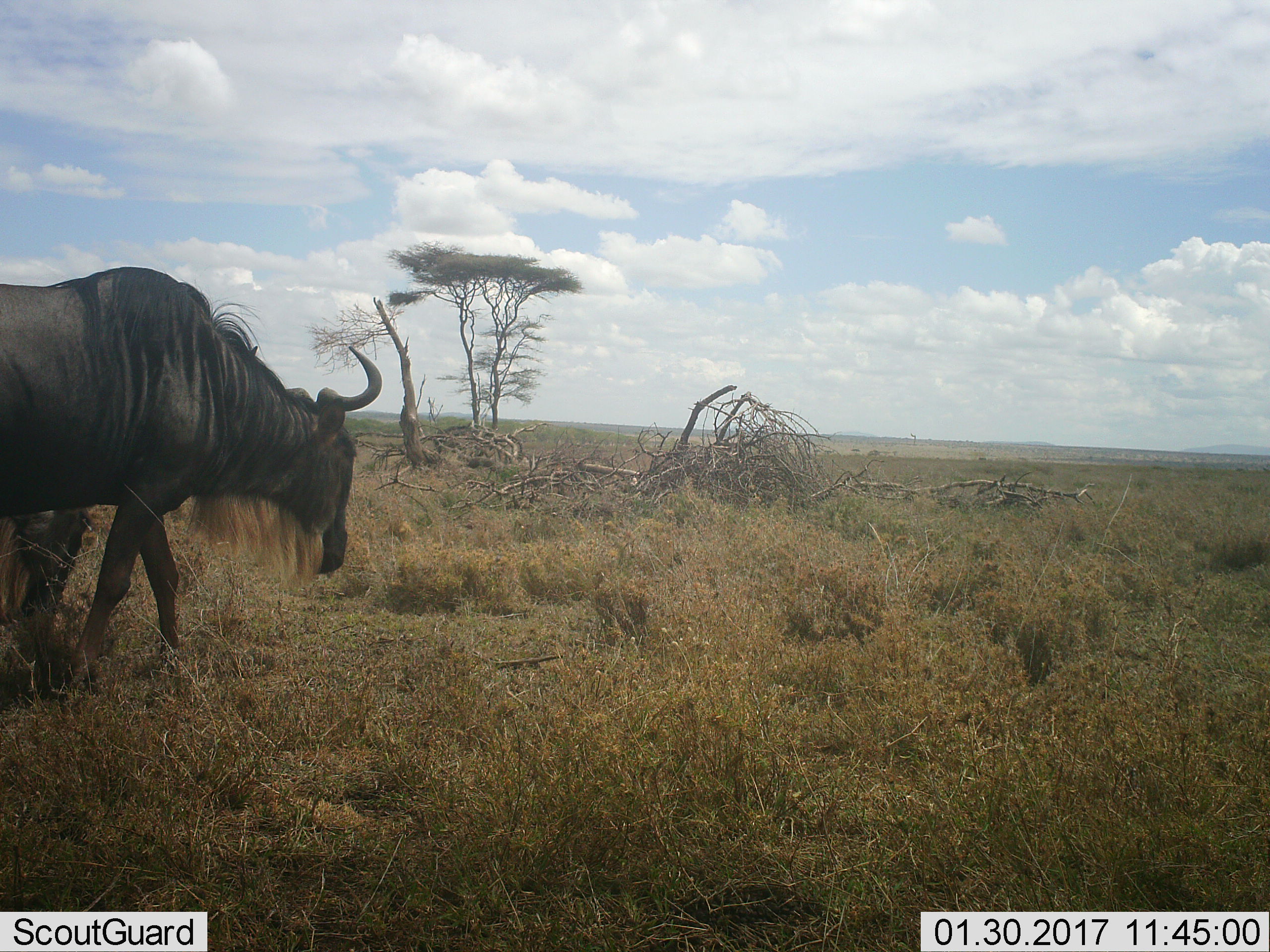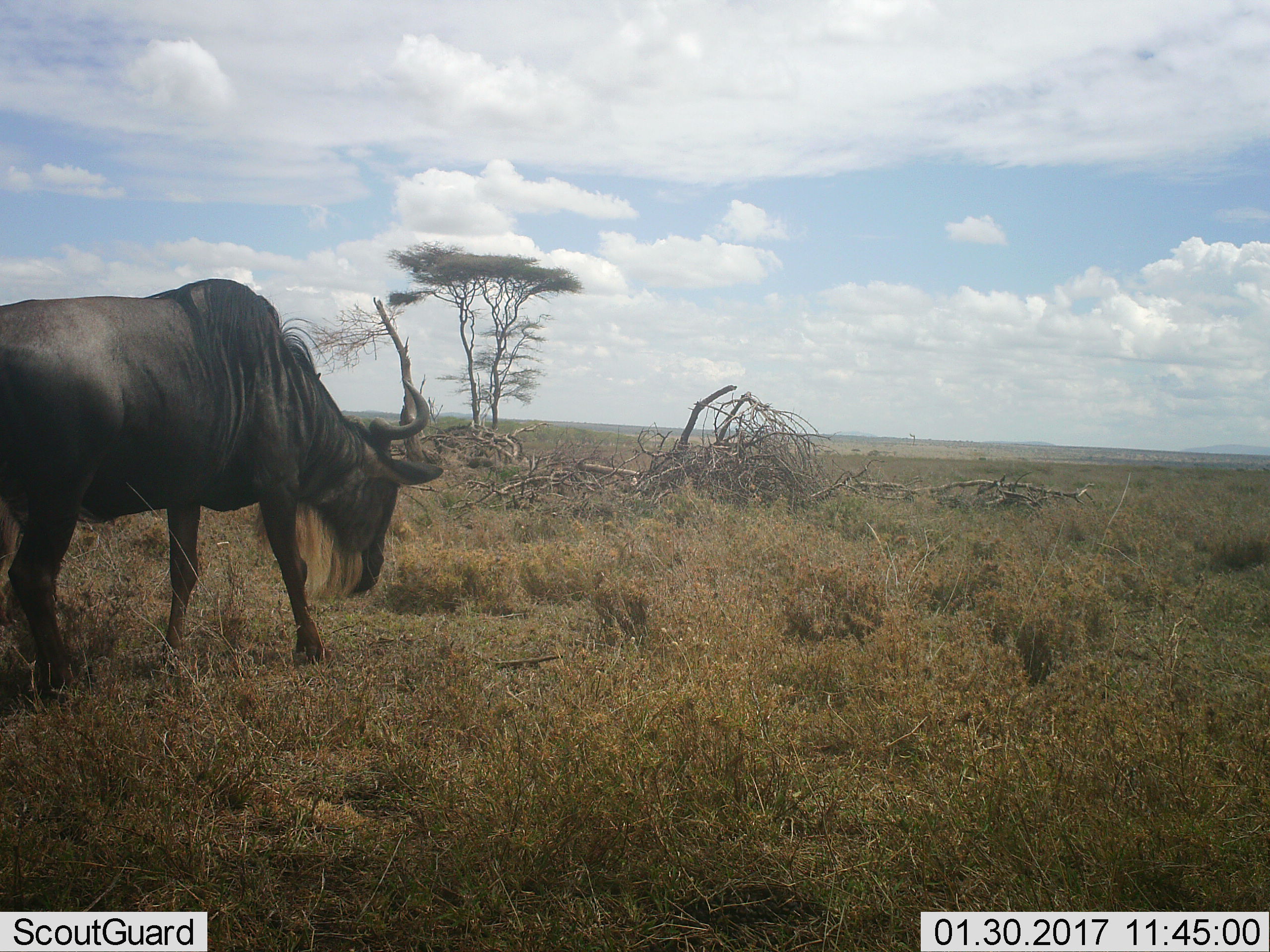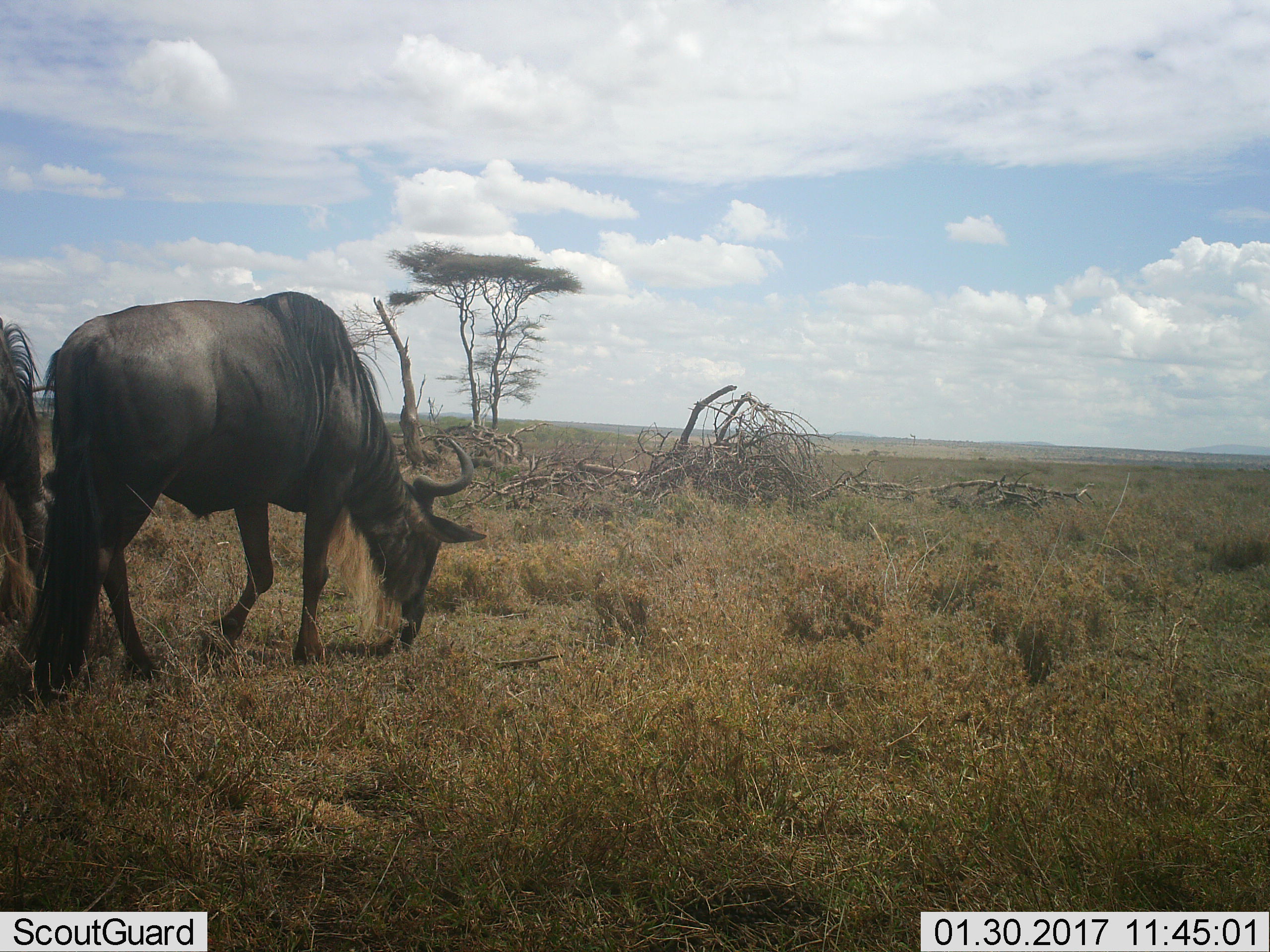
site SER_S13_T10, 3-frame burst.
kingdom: Animalia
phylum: Chordata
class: Mammalia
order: Artiodactyla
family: Bovidae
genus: Connochaetes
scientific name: Connochaetes taurinus taurinus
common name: blue wildebeest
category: wildebeestblue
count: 1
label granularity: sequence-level